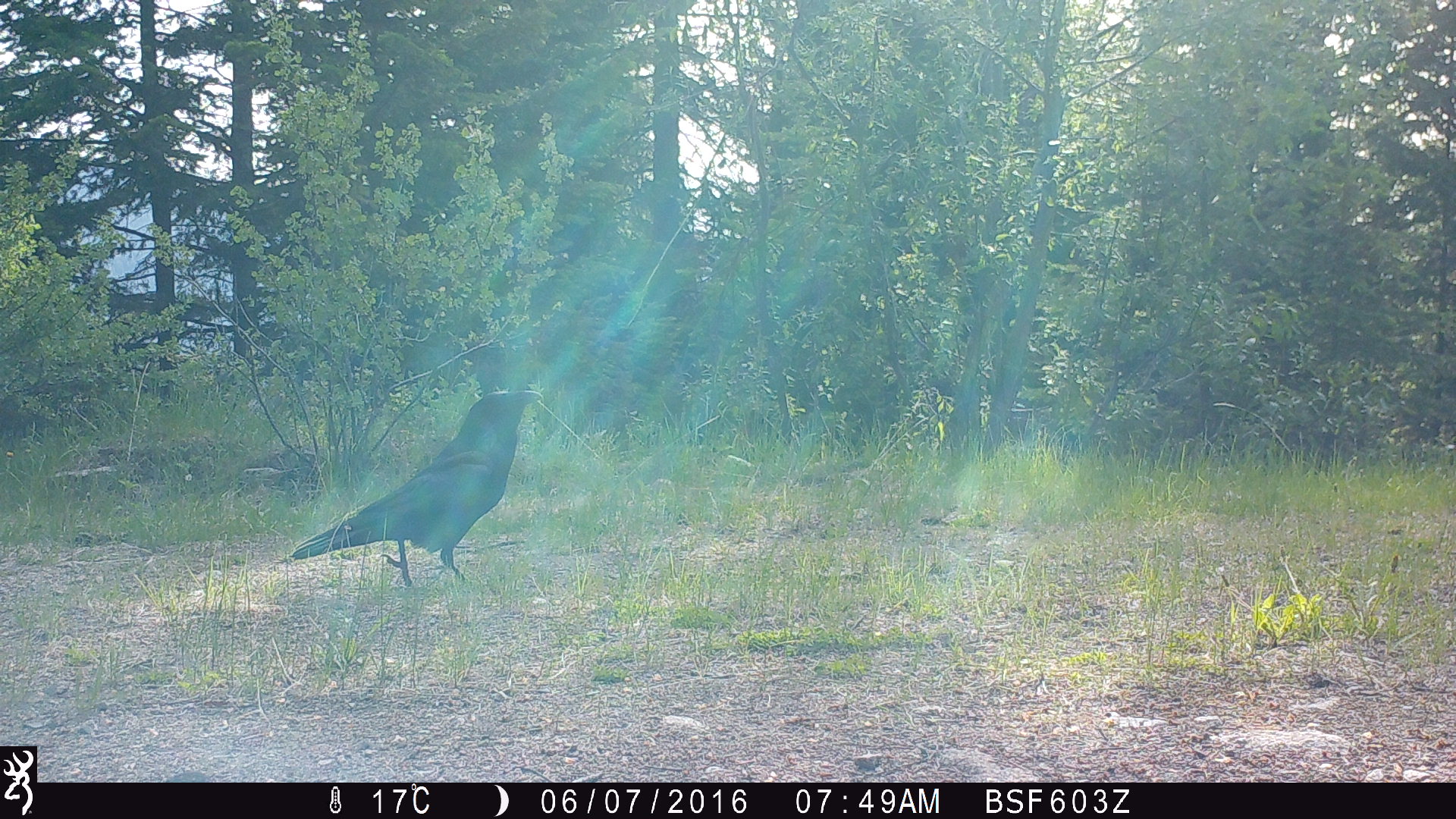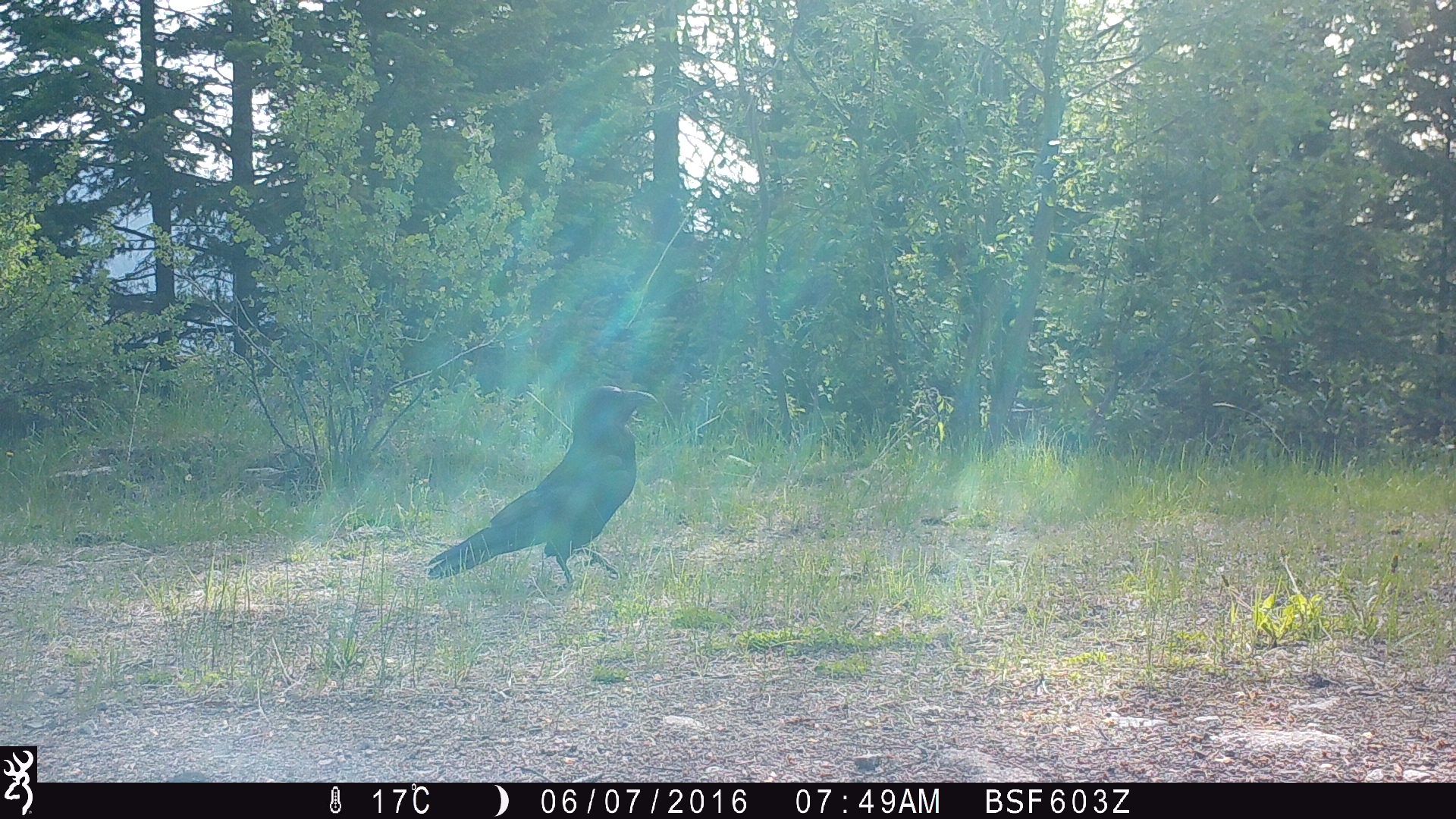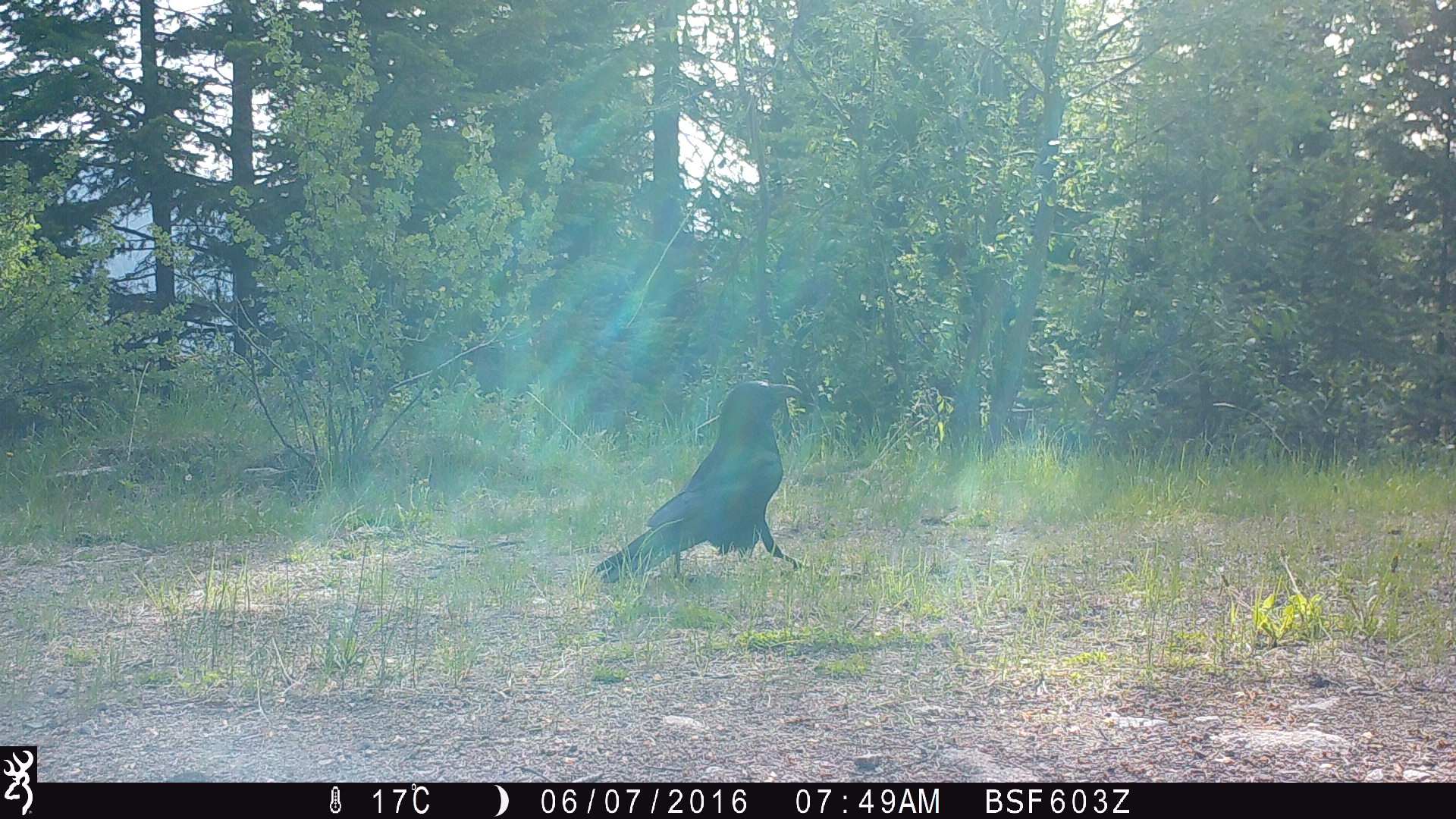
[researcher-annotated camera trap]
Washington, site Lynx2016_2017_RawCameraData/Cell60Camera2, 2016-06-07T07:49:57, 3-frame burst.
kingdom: Animalia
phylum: Chordata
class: Aves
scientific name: Aves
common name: birds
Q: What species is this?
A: Aves (birds).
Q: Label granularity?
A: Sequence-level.